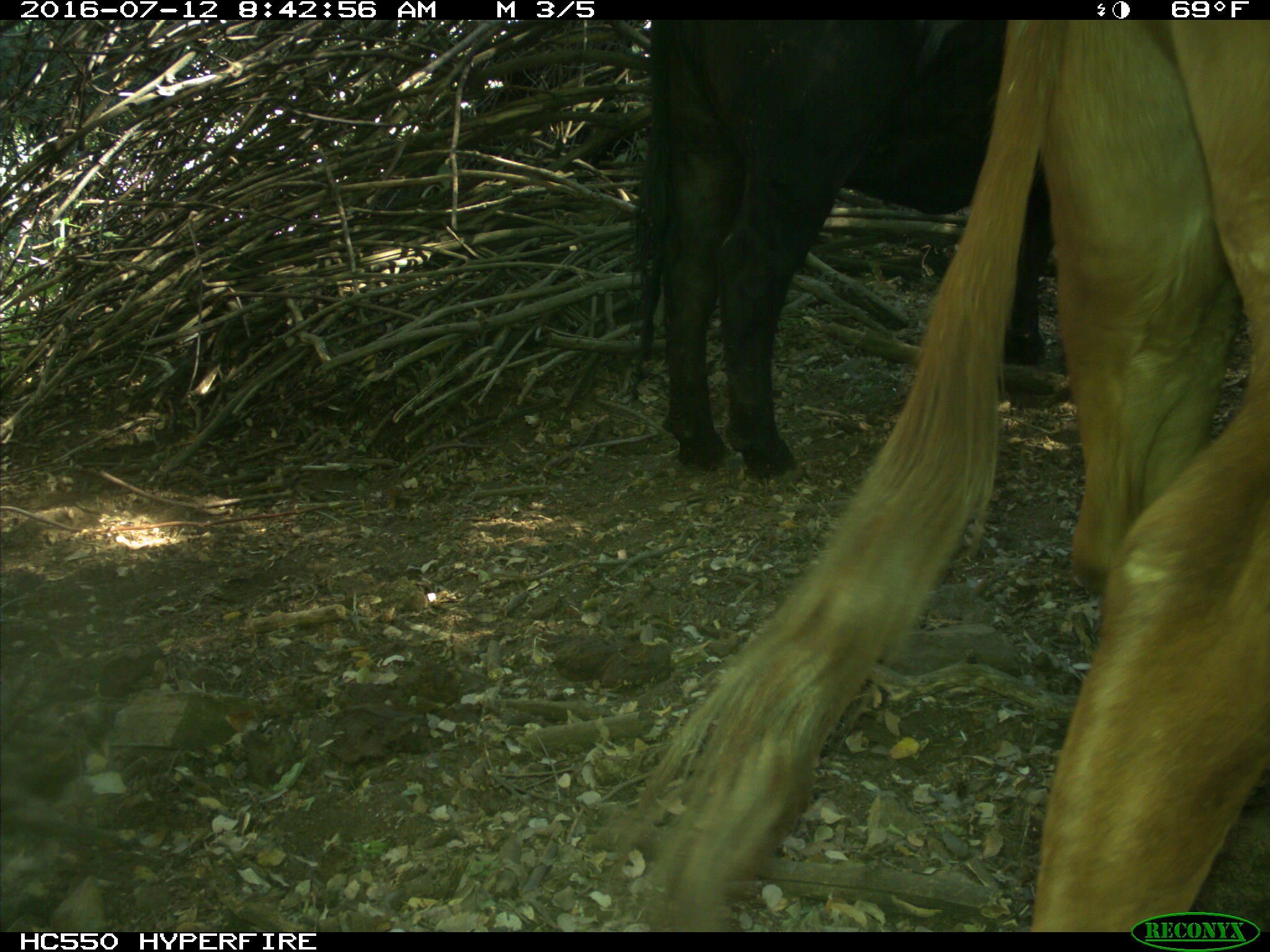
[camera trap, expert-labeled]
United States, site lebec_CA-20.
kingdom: Animalia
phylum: Chordata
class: Mammalia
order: Artiodactyla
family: Bovidae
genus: Bos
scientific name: Bos taurus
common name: domestic cow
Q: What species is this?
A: Bos taurus (domestic cow).